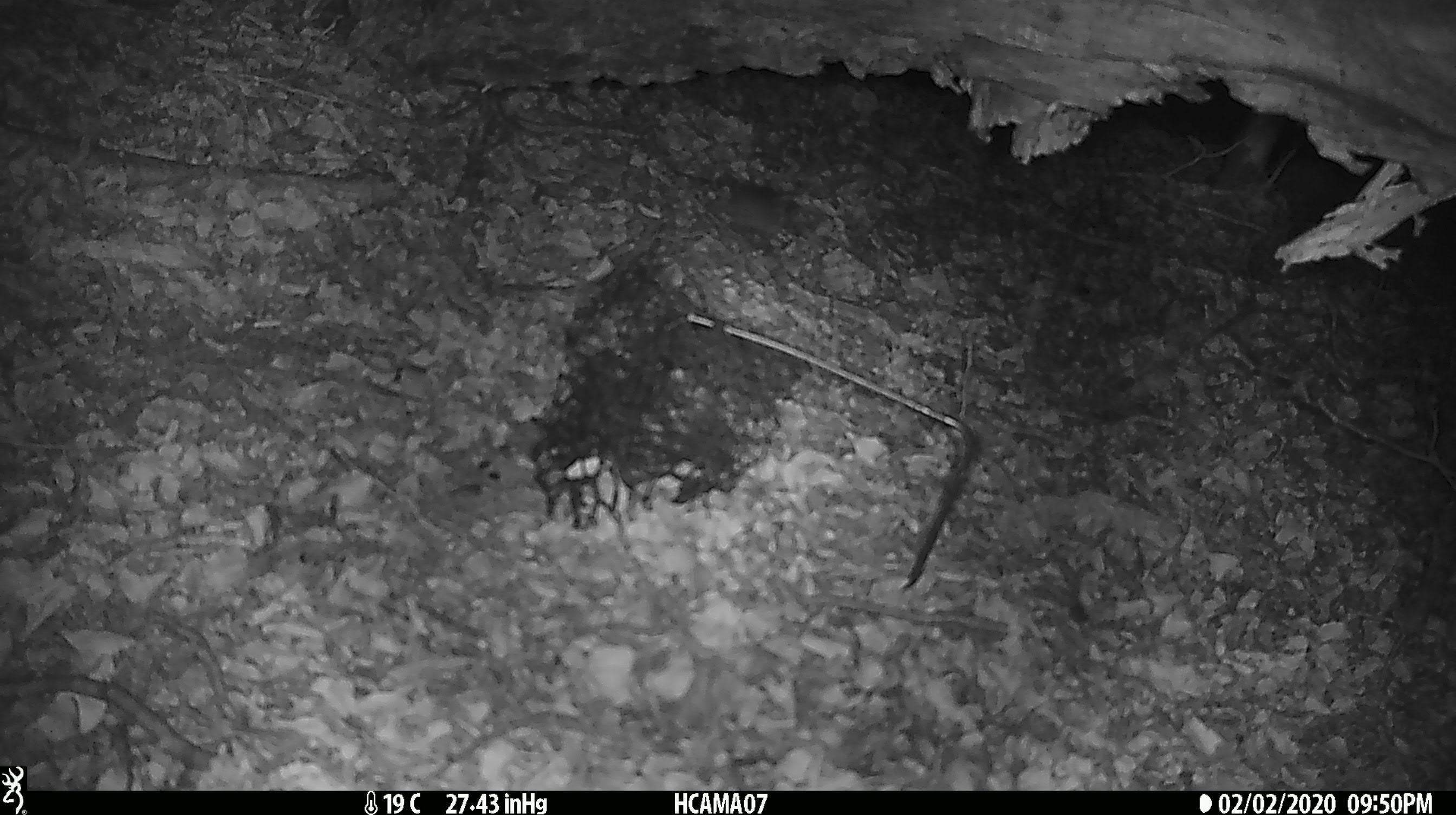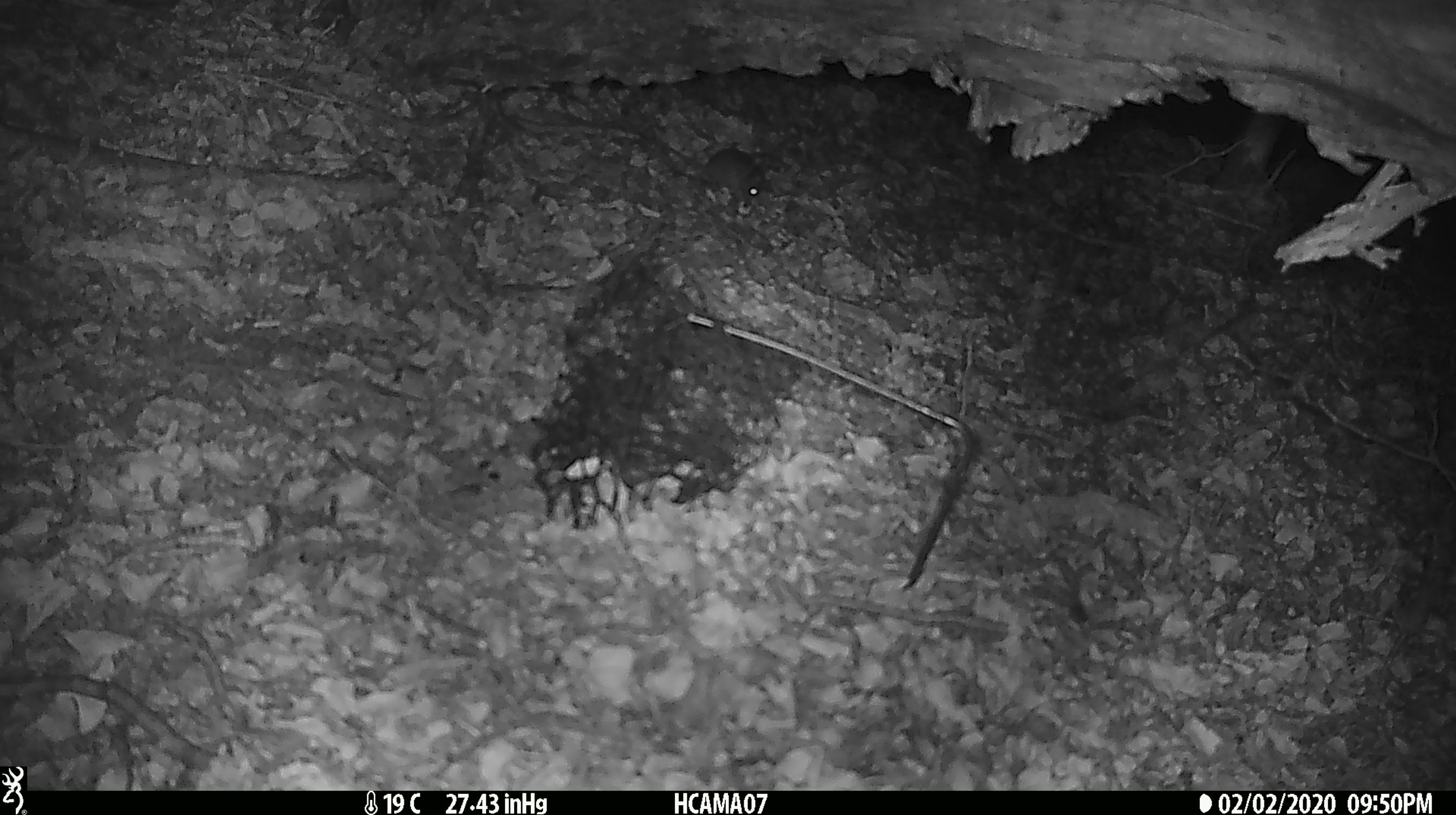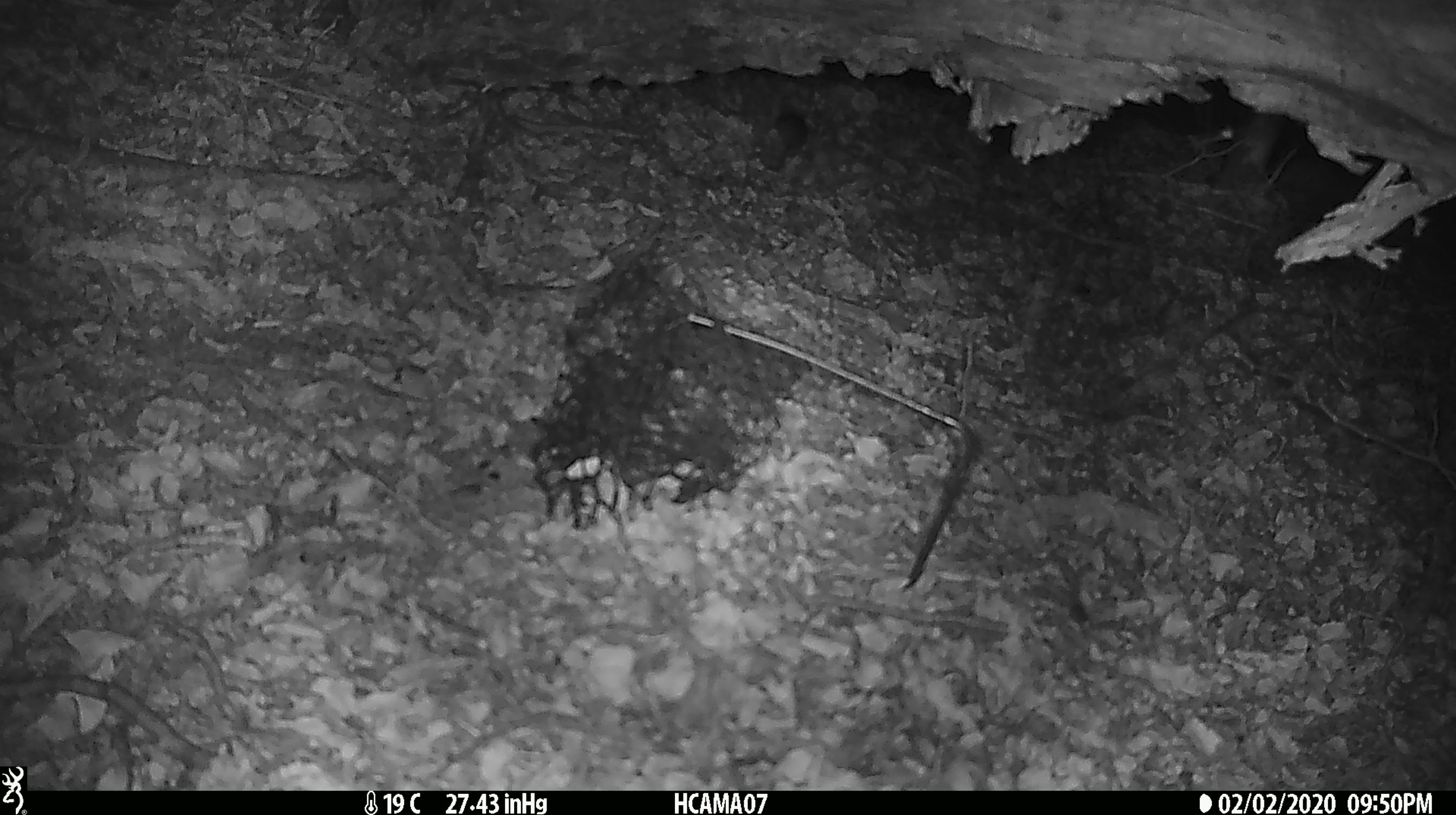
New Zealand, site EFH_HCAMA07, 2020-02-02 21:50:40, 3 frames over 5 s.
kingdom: Animalia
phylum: Chordata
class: Mammalia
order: Rodentia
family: Muridae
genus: Mus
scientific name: Mus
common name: mouse